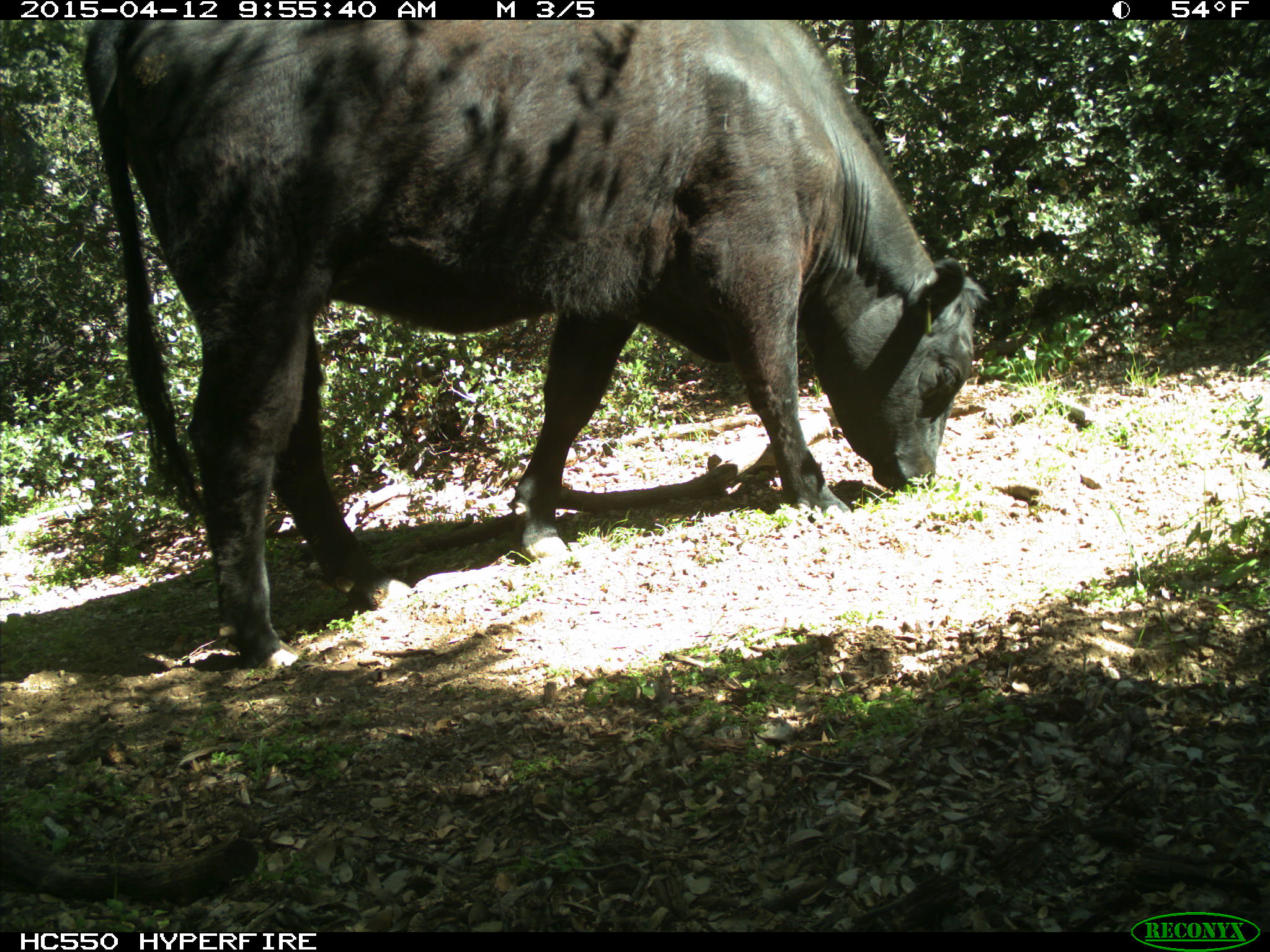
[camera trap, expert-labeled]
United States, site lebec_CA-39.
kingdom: Animalia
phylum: Chordata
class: Mammalia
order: Artiodactyla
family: Bovidae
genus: Bos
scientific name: Bos taurus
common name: domestic cow